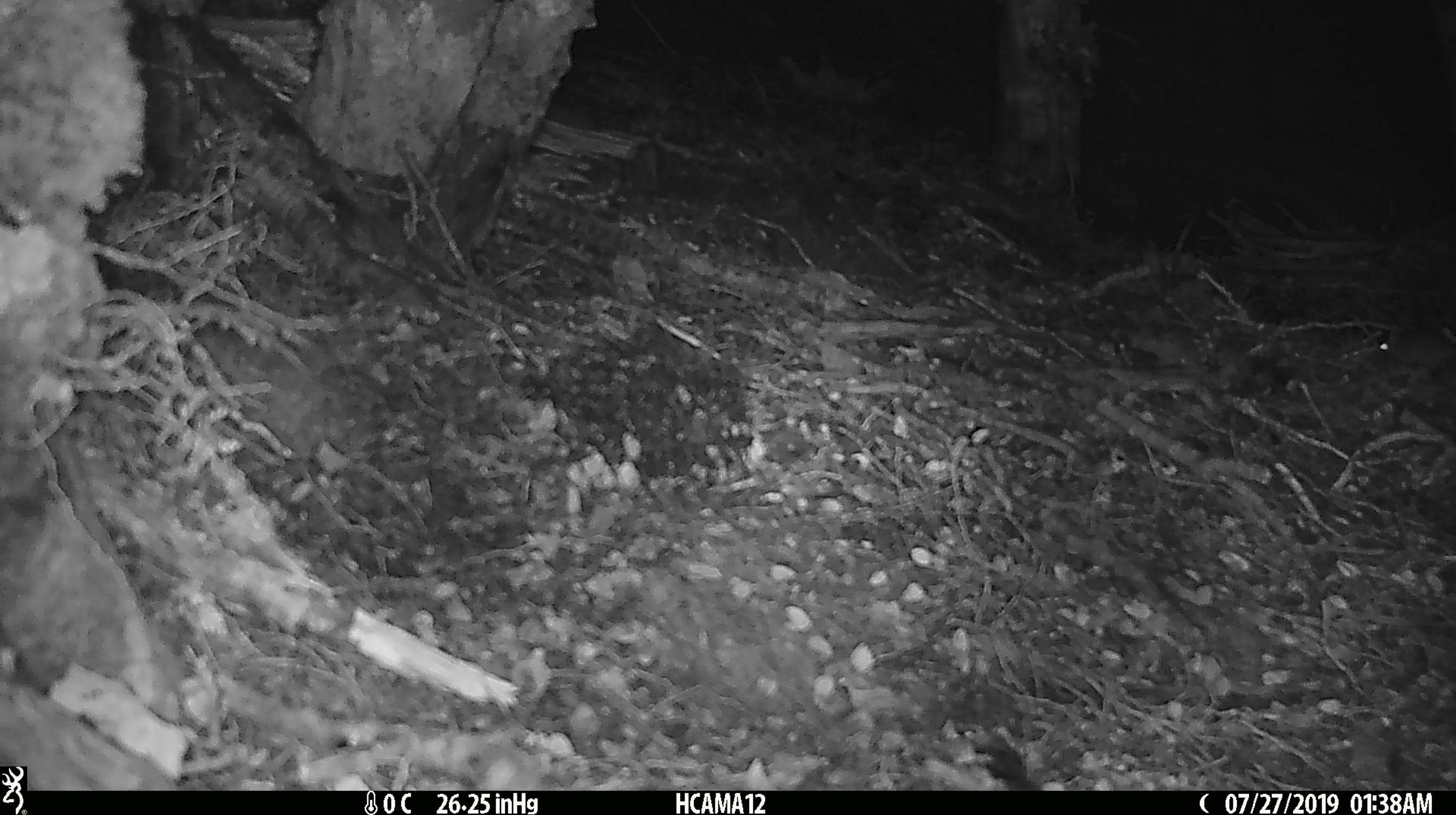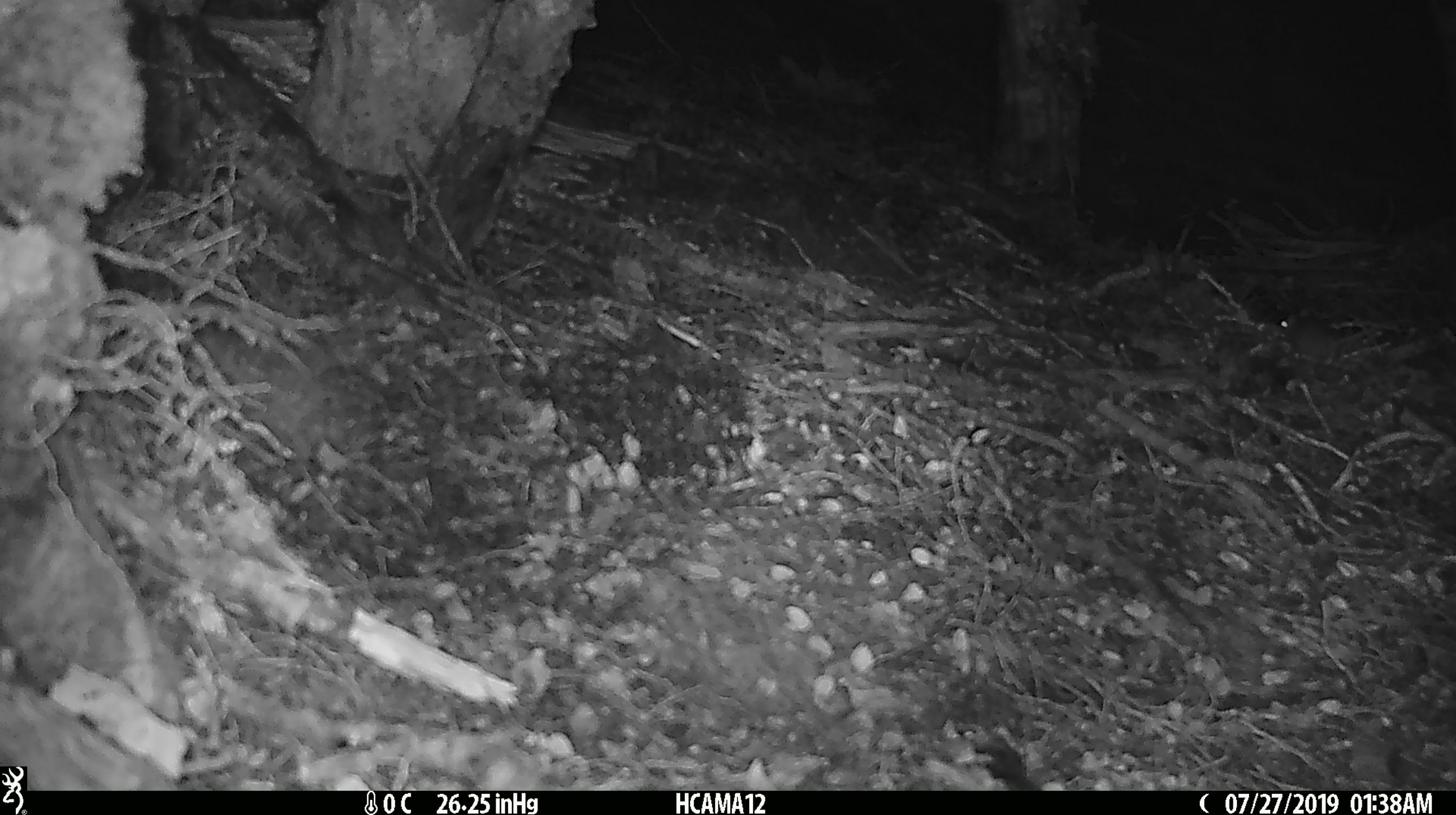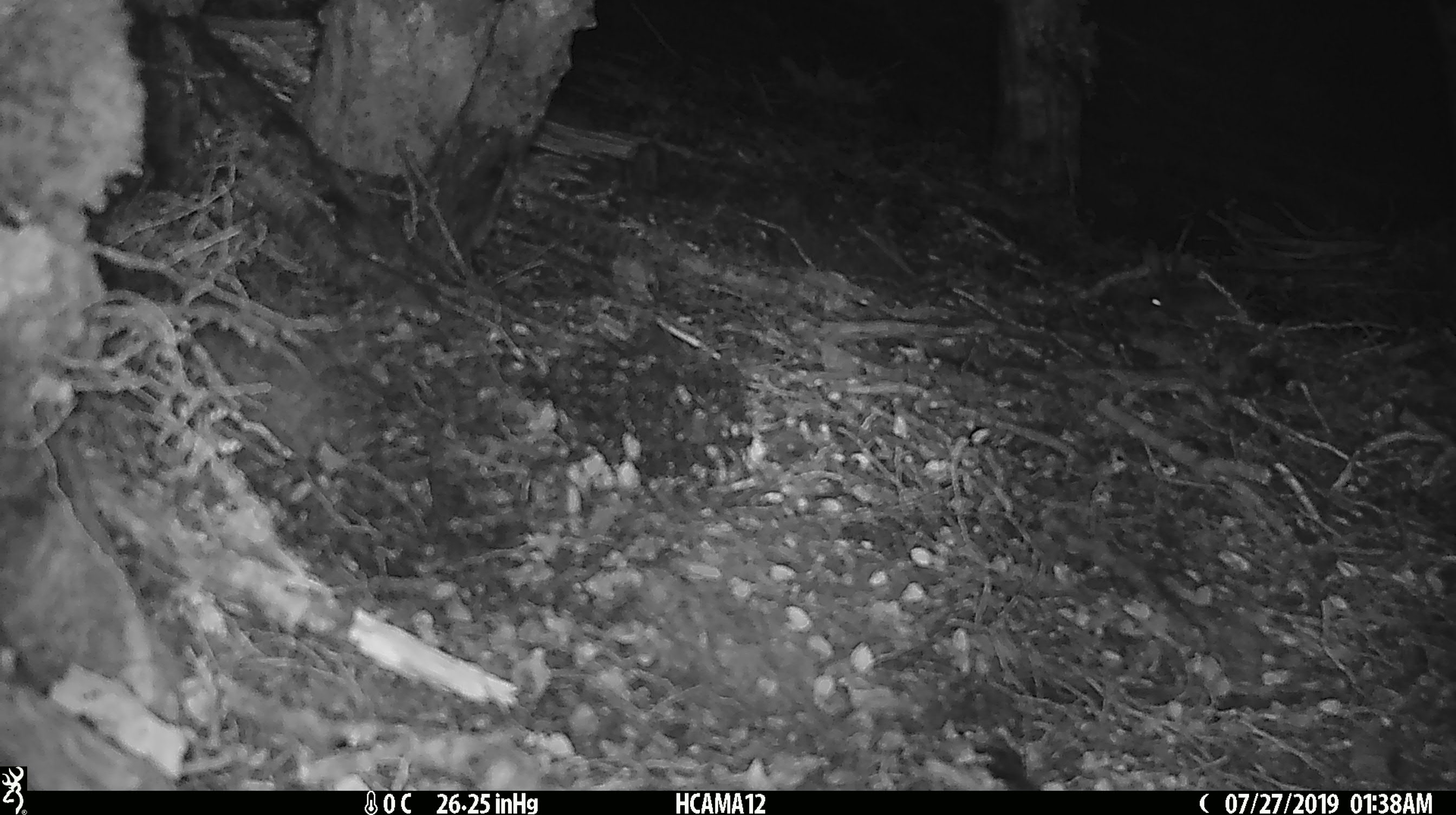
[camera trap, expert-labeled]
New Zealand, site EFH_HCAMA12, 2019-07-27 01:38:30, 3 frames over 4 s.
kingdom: Animalia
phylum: Chordata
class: Mammalia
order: Rodentia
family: Muridae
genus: Mus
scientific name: Mus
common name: mouse